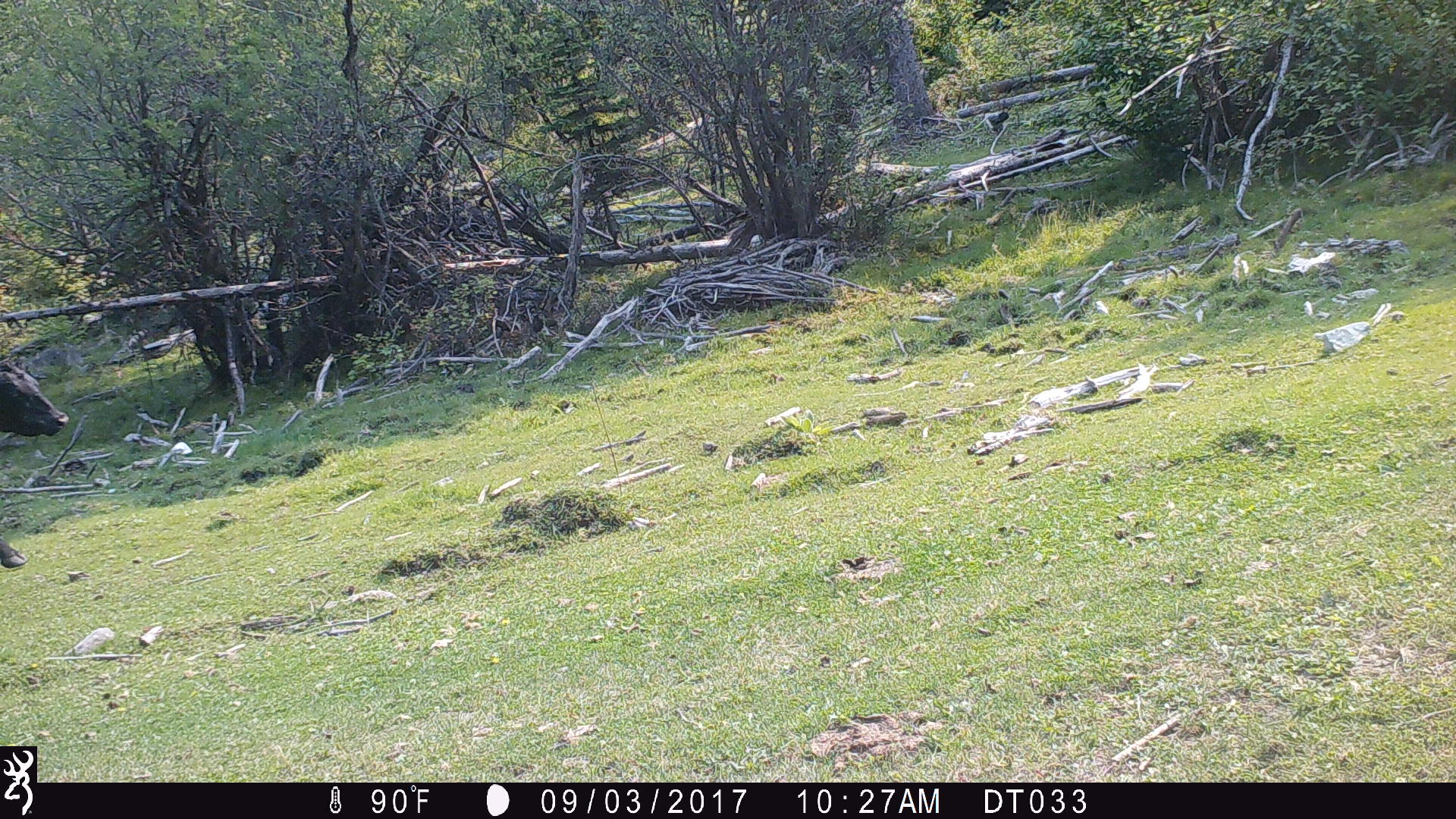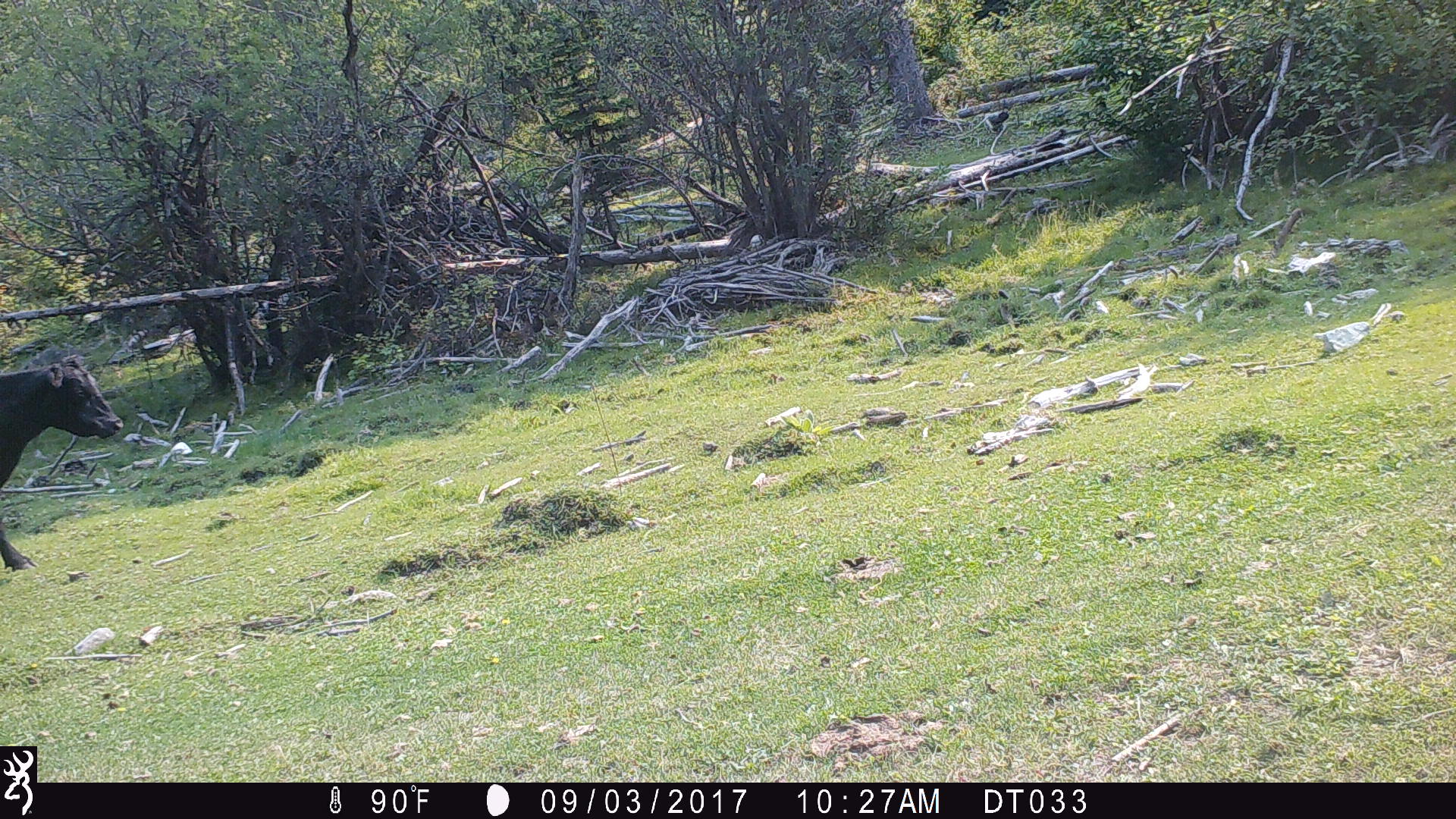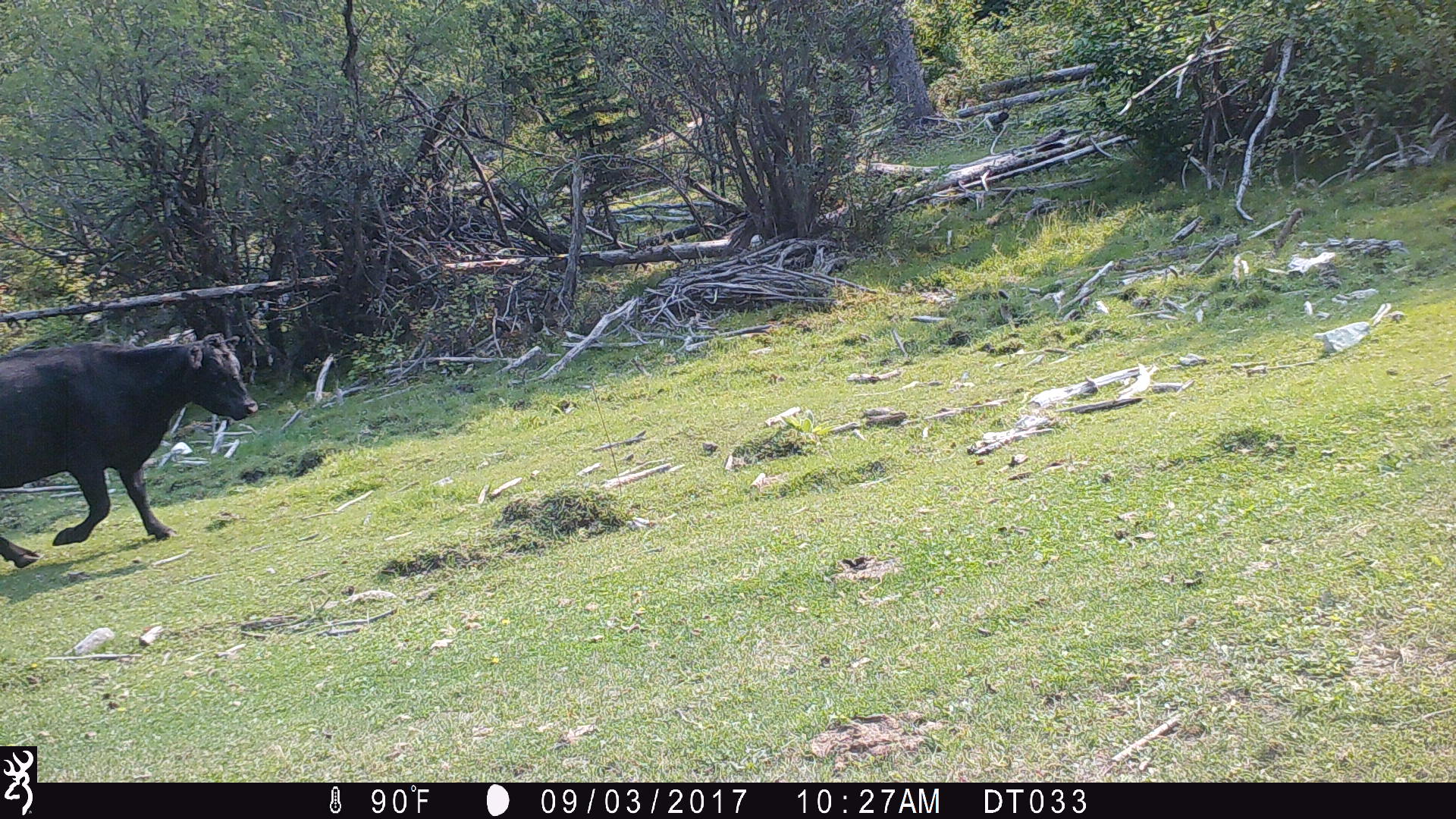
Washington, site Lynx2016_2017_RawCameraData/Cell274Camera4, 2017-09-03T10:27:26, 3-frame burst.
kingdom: Animalia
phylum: Chordata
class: Mammalia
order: Artiodactyla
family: Bovidae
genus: Bos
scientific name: Bos taurus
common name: domestic cattle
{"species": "domestic cattle (Bos taurus)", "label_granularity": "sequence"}